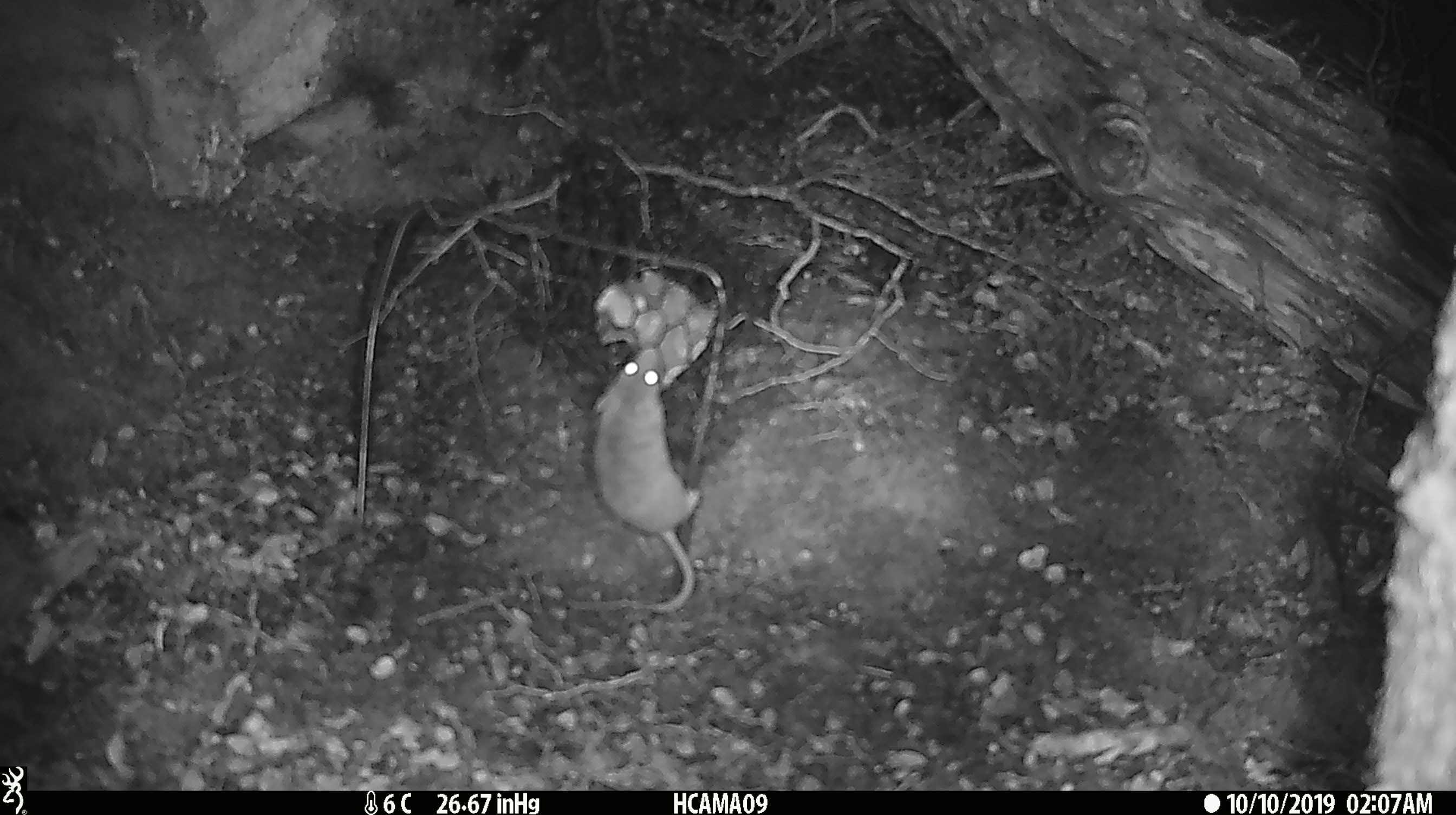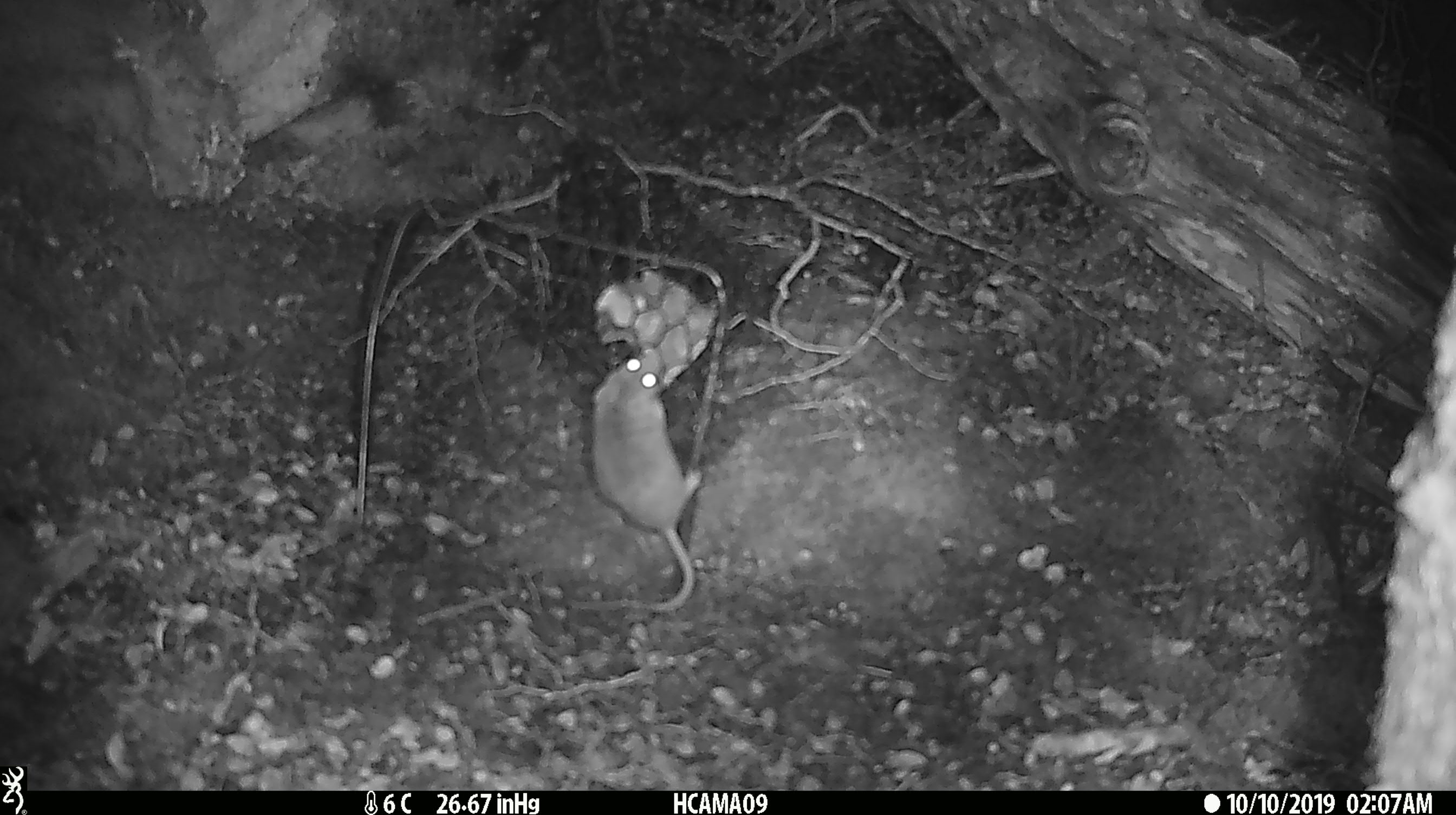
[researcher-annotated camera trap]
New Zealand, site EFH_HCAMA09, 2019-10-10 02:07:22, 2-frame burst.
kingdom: Animalia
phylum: Chordata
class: Mammalia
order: Rodentia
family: Muridae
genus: Mus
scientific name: Mus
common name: mouse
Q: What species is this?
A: Mouse (Mus).